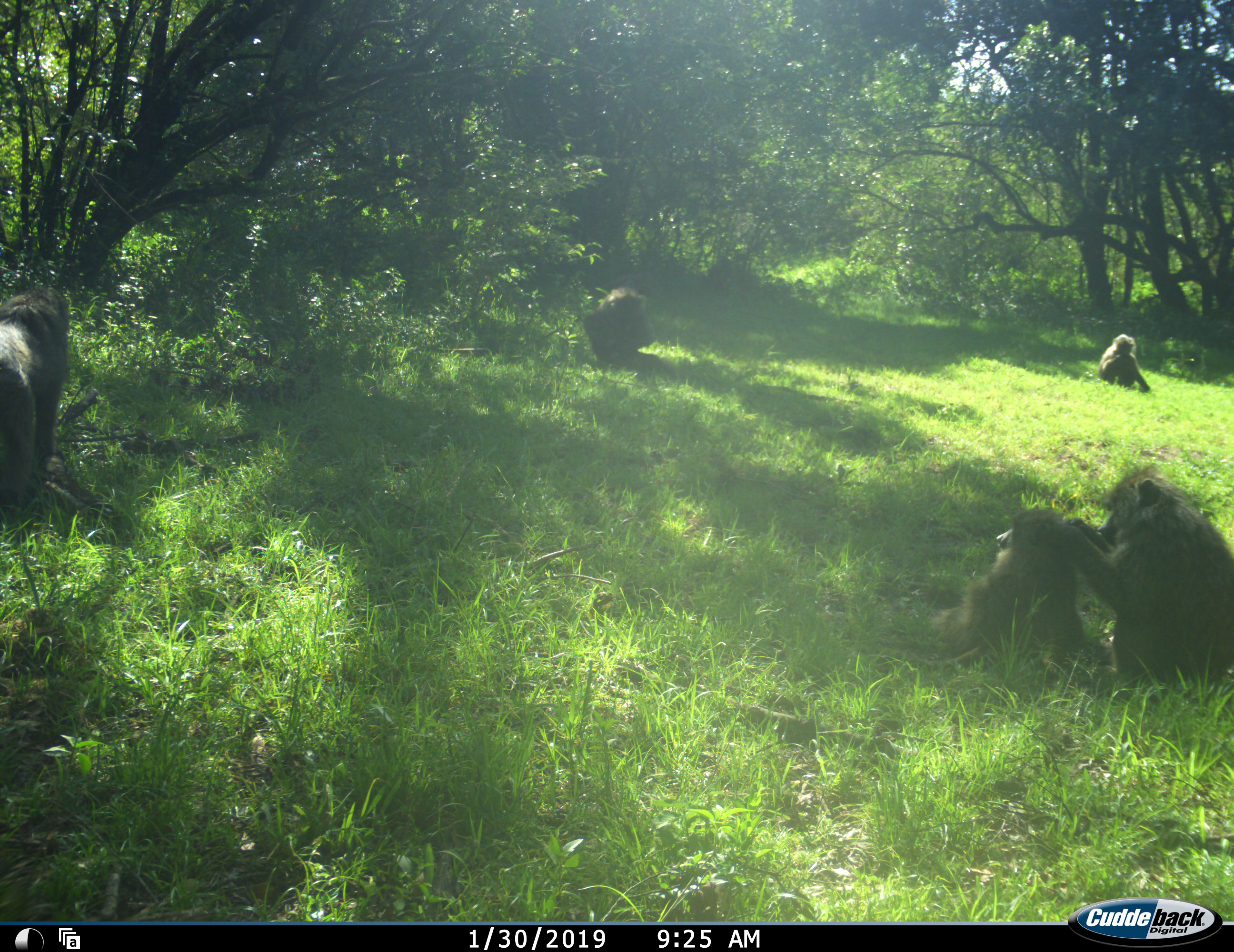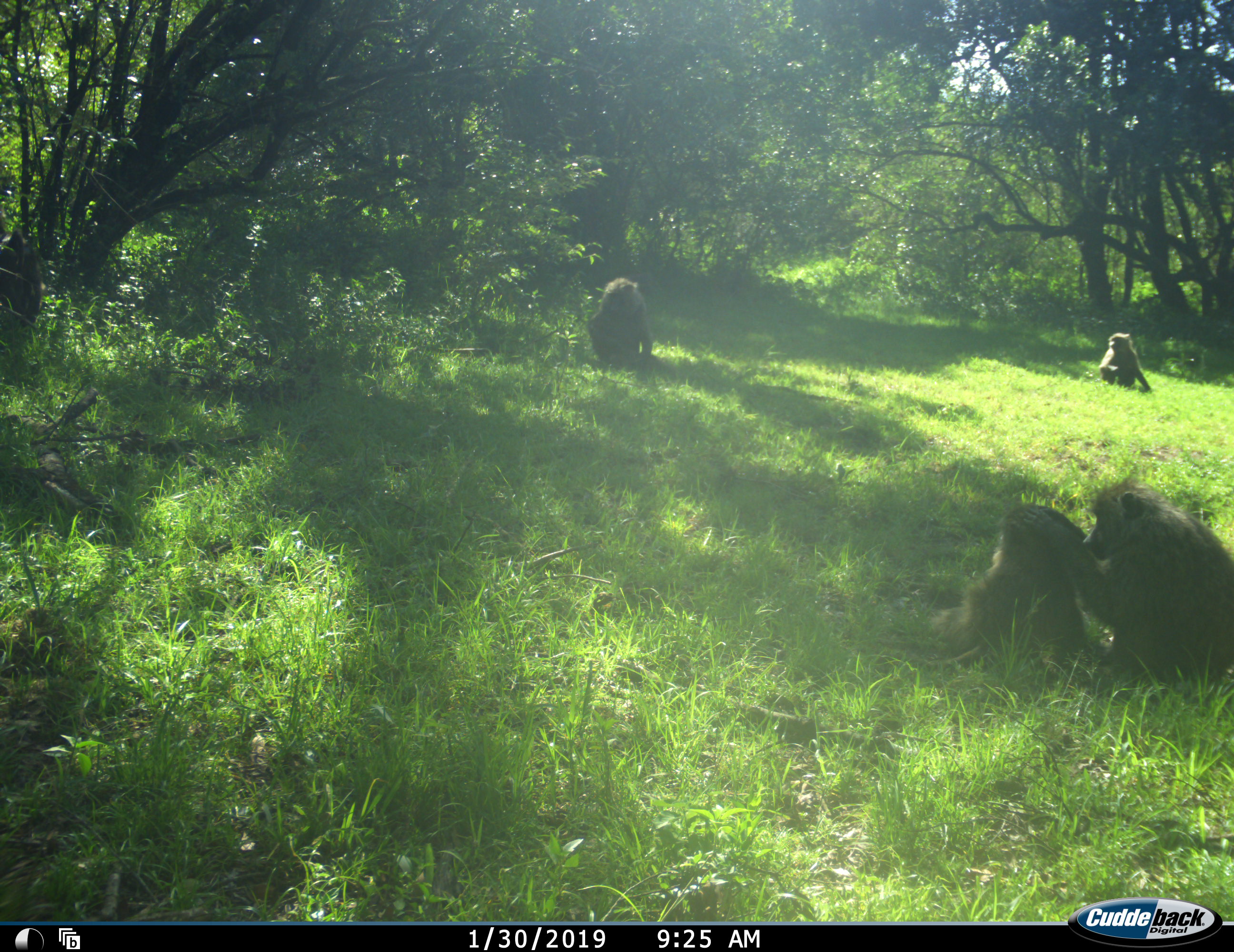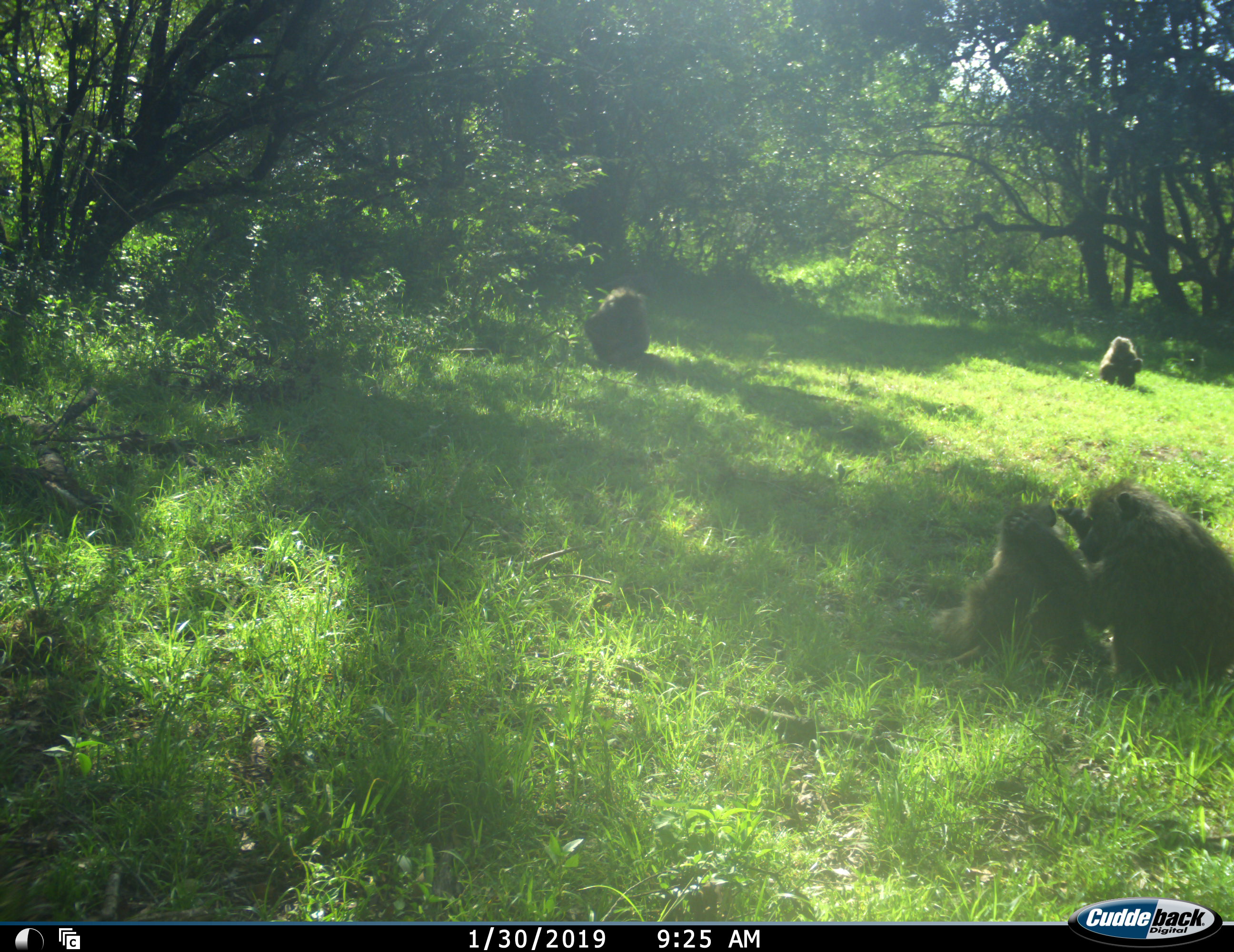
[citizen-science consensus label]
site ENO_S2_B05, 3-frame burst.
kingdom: Animalia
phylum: Chordata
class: Mammalia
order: Primates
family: Cercopithecidae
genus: Papio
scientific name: Papio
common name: baboon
Baboon (Papio), count 5. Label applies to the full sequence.